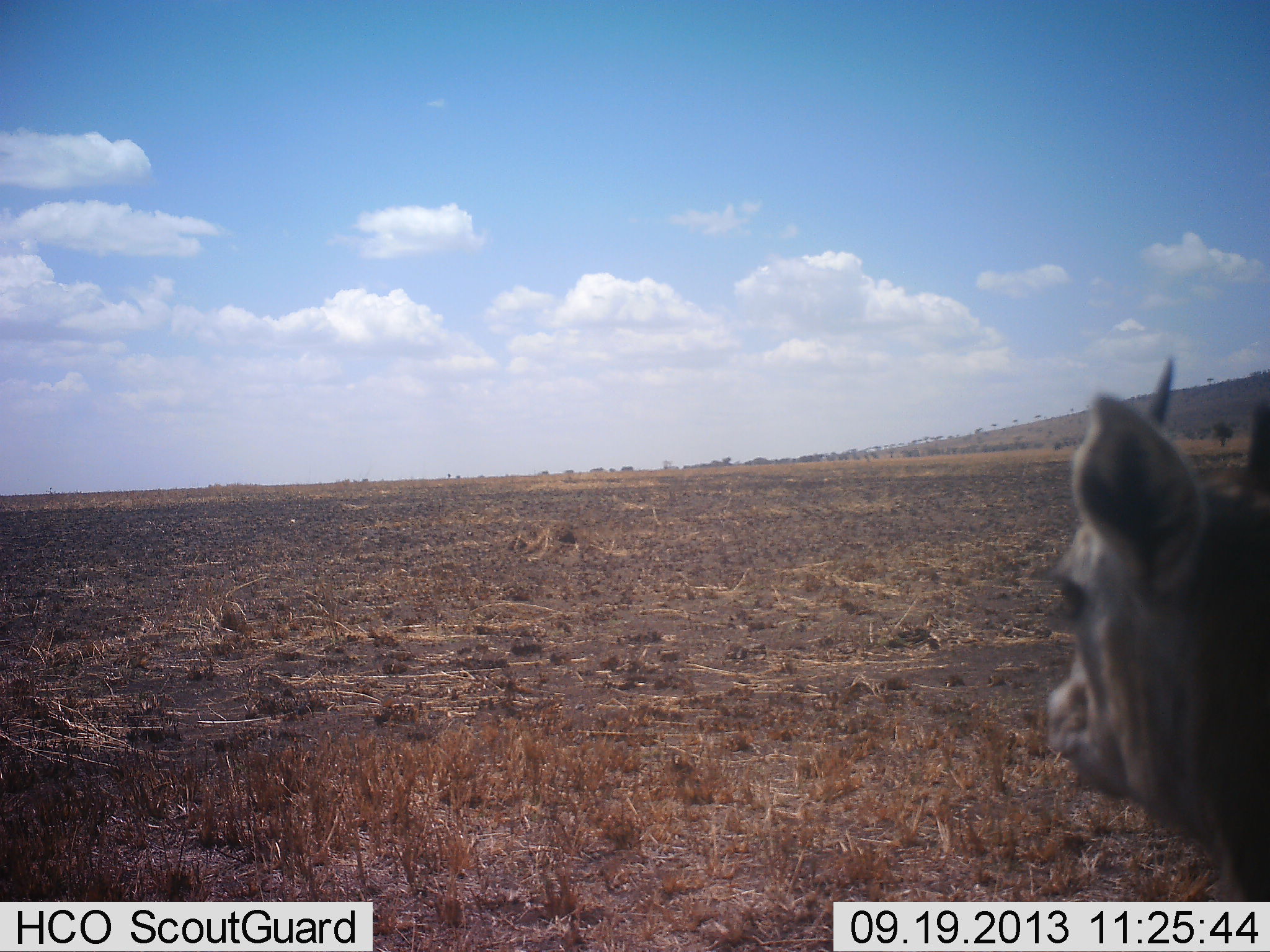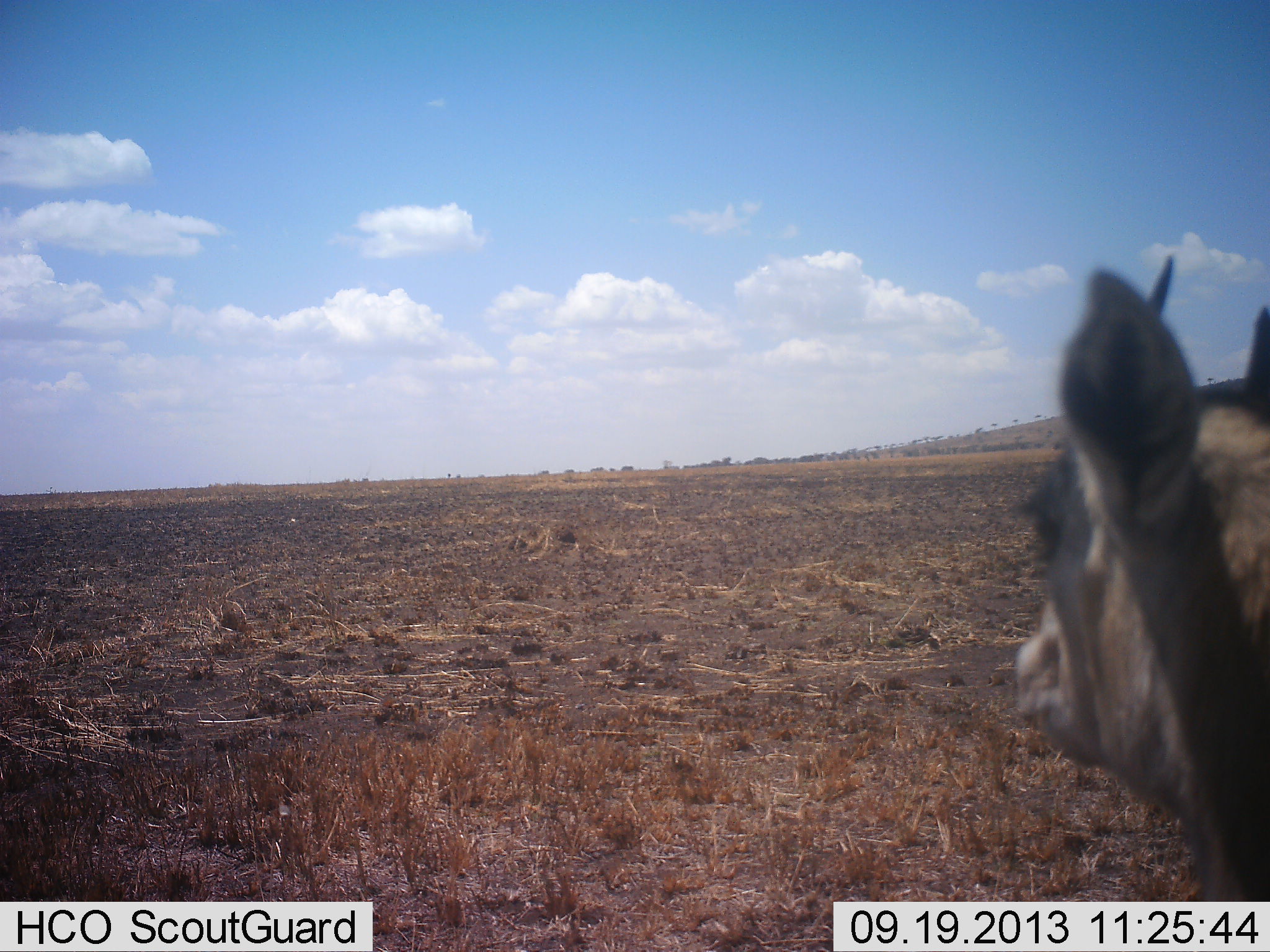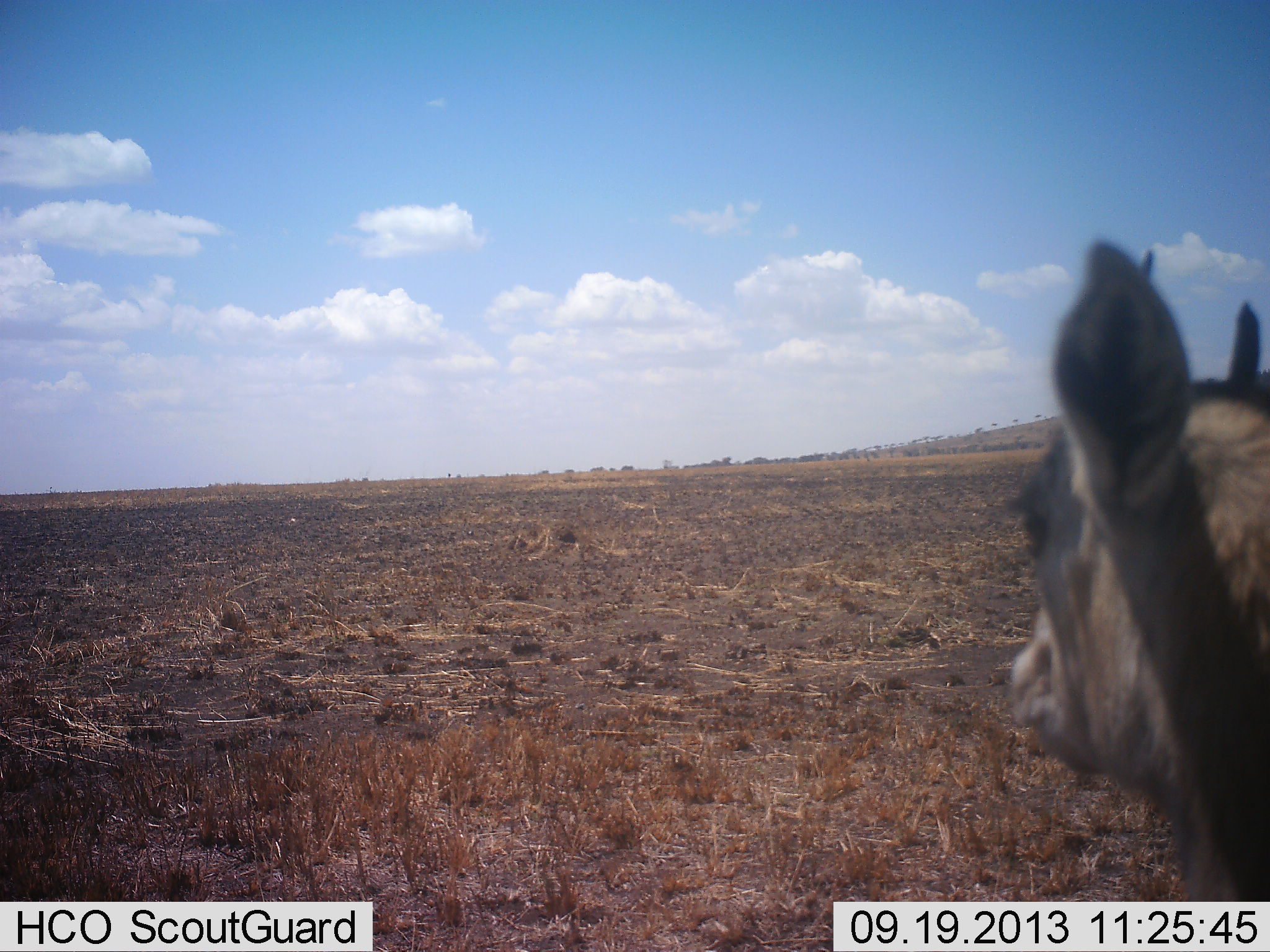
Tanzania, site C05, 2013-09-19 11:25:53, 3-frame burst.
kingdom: Animalia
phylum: Chordata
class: Mammalia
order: Artiodactyla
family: Bovidae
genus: Eudorcas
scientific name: Eudorcas thomsonii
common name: thomson's gazelle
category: gazellethomsons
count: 1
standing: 100%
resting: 0%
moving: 0%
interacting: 7%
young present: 0%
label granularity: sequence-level